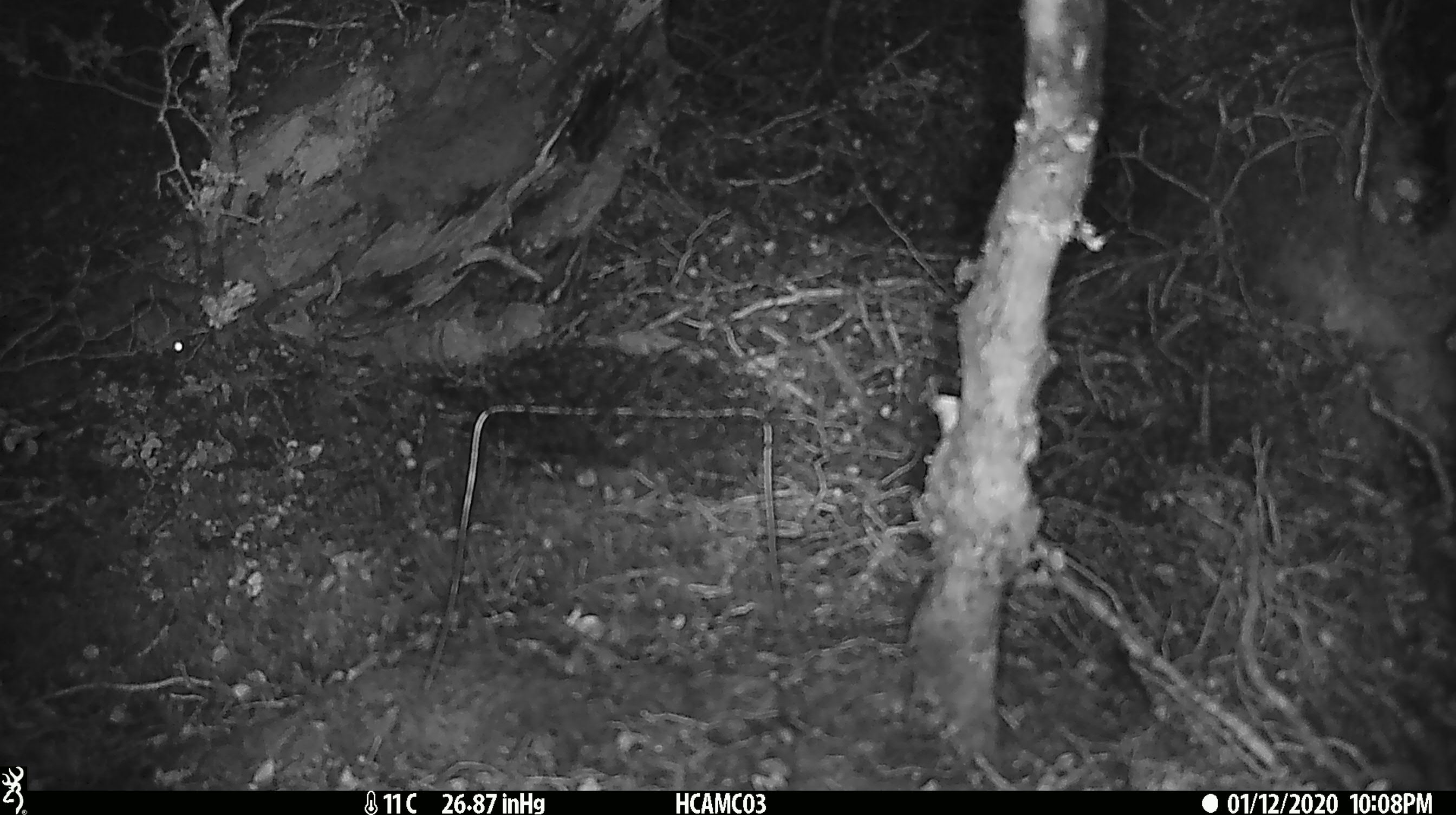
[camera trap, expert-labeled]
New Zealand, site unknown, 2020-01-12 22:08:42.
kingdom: Animalia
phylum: Chordata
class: Mammalia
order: Rodentia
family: Muridae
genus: Mus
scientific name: Mus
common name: mouse